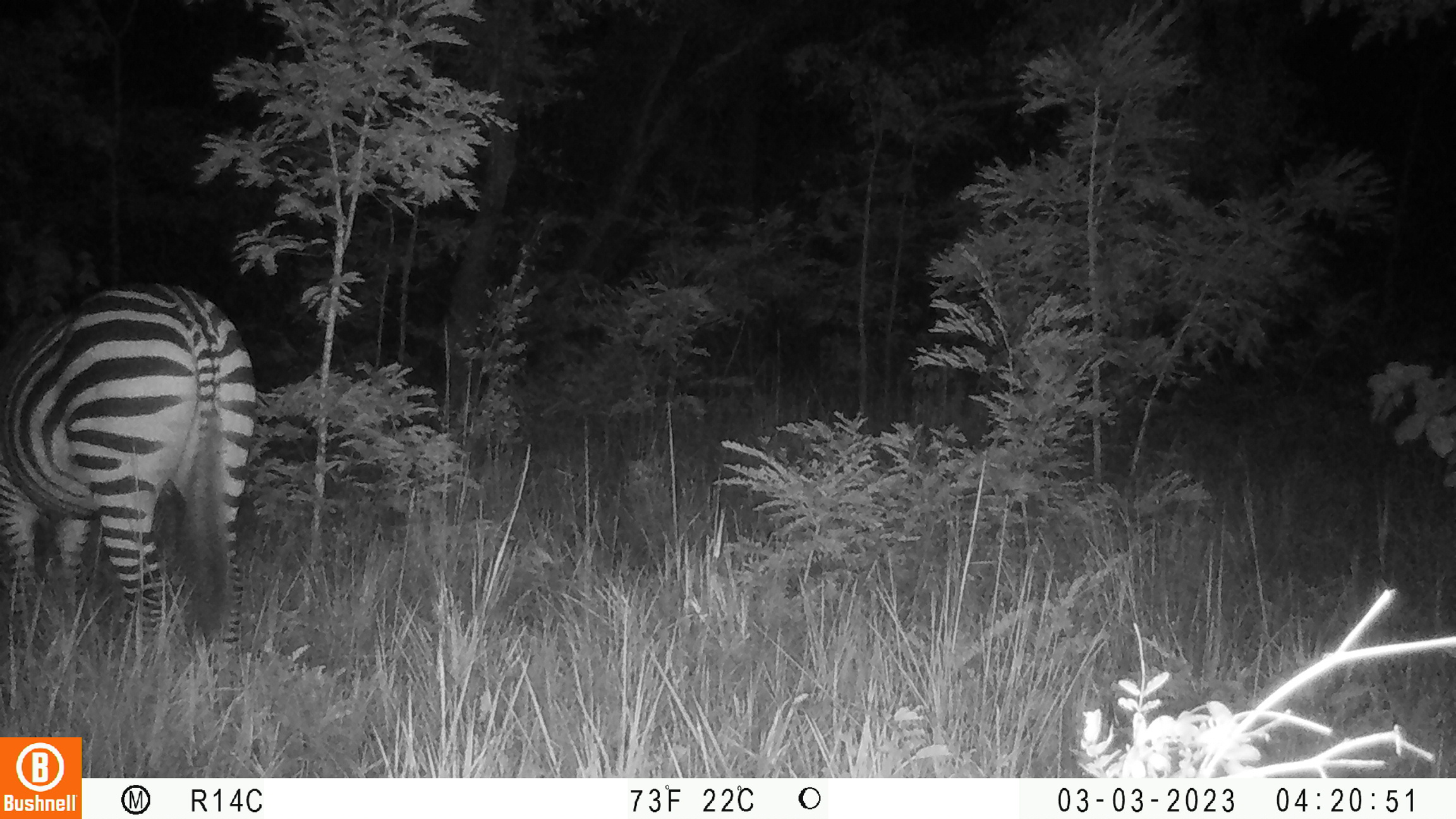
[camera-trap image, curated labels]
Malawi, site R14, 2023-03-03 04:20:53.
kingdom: Animalia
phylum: Chordata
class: Mammalia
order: Perissodactyla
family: Equidae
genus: Equus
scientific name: Equus quagga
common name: plains zebra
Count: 1.